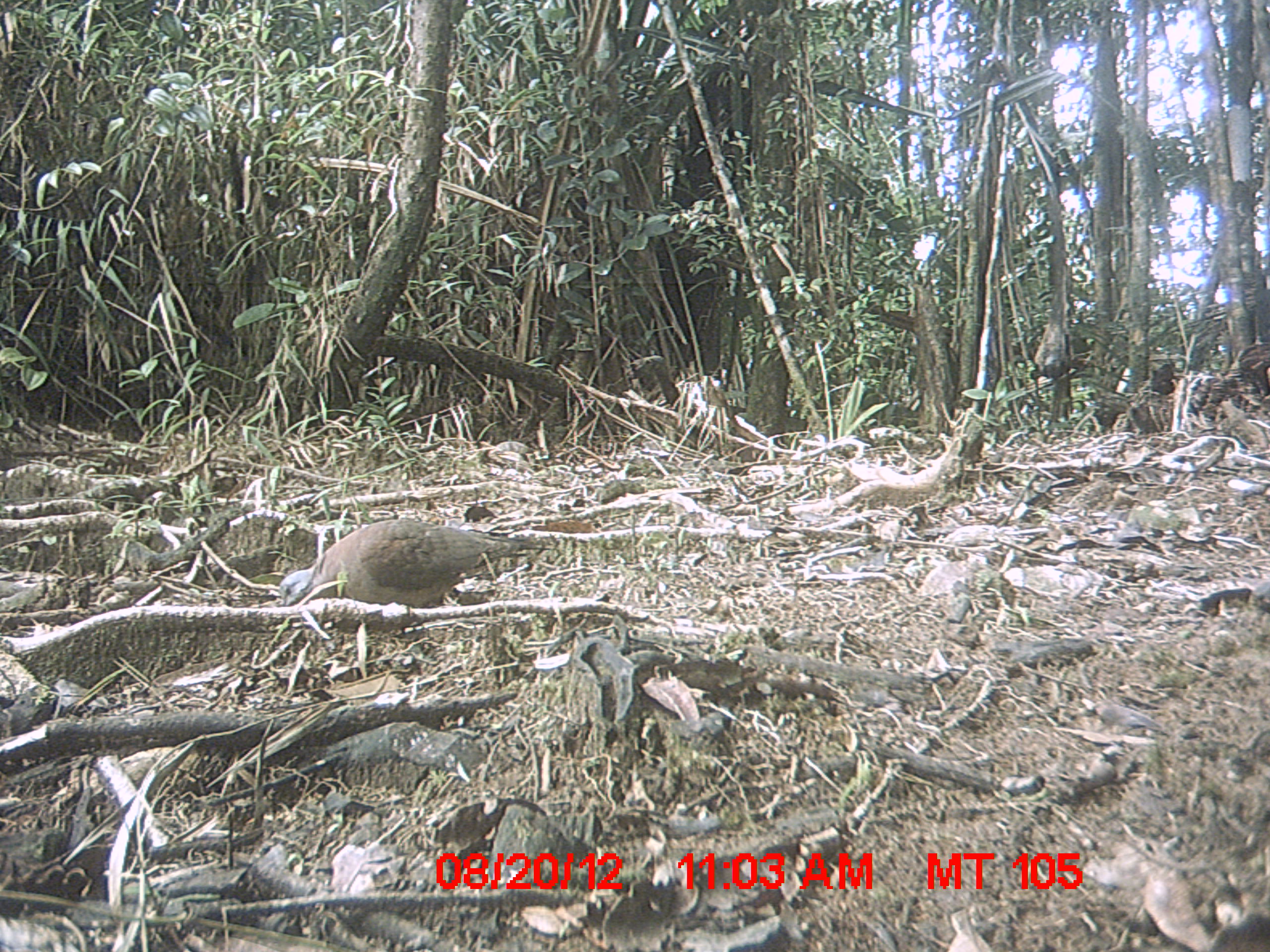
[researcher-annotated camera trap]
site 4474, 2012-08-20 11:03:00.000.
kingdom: Animalia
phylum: Chordata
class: Aves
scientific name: Aves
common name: bird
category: unknown bird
Unknown bird (bird) (Aves), count 1.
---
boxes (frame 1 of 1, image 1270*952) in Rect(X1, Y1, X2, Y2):
unknown bird: Rect(276, 516, 549, 640)